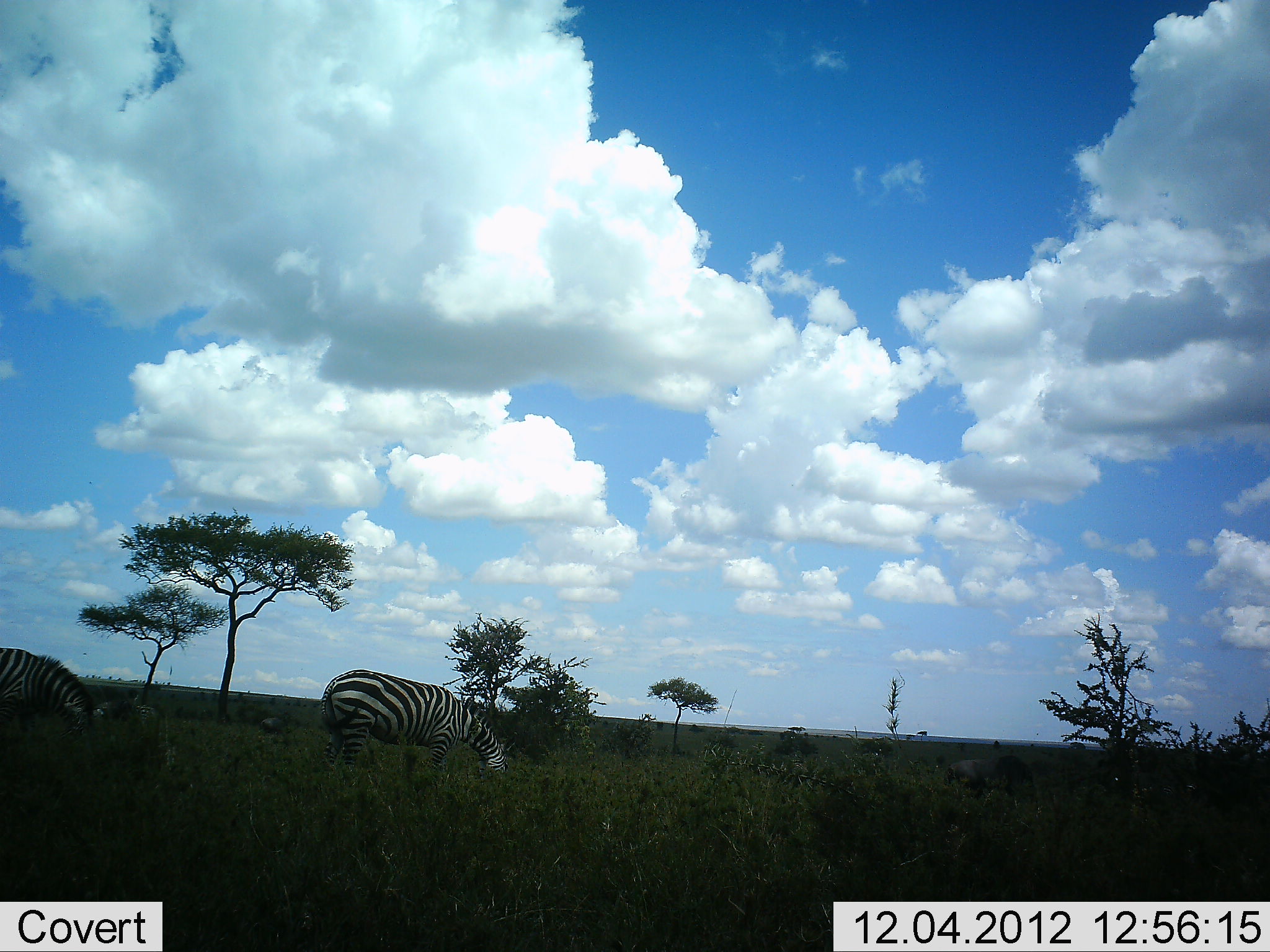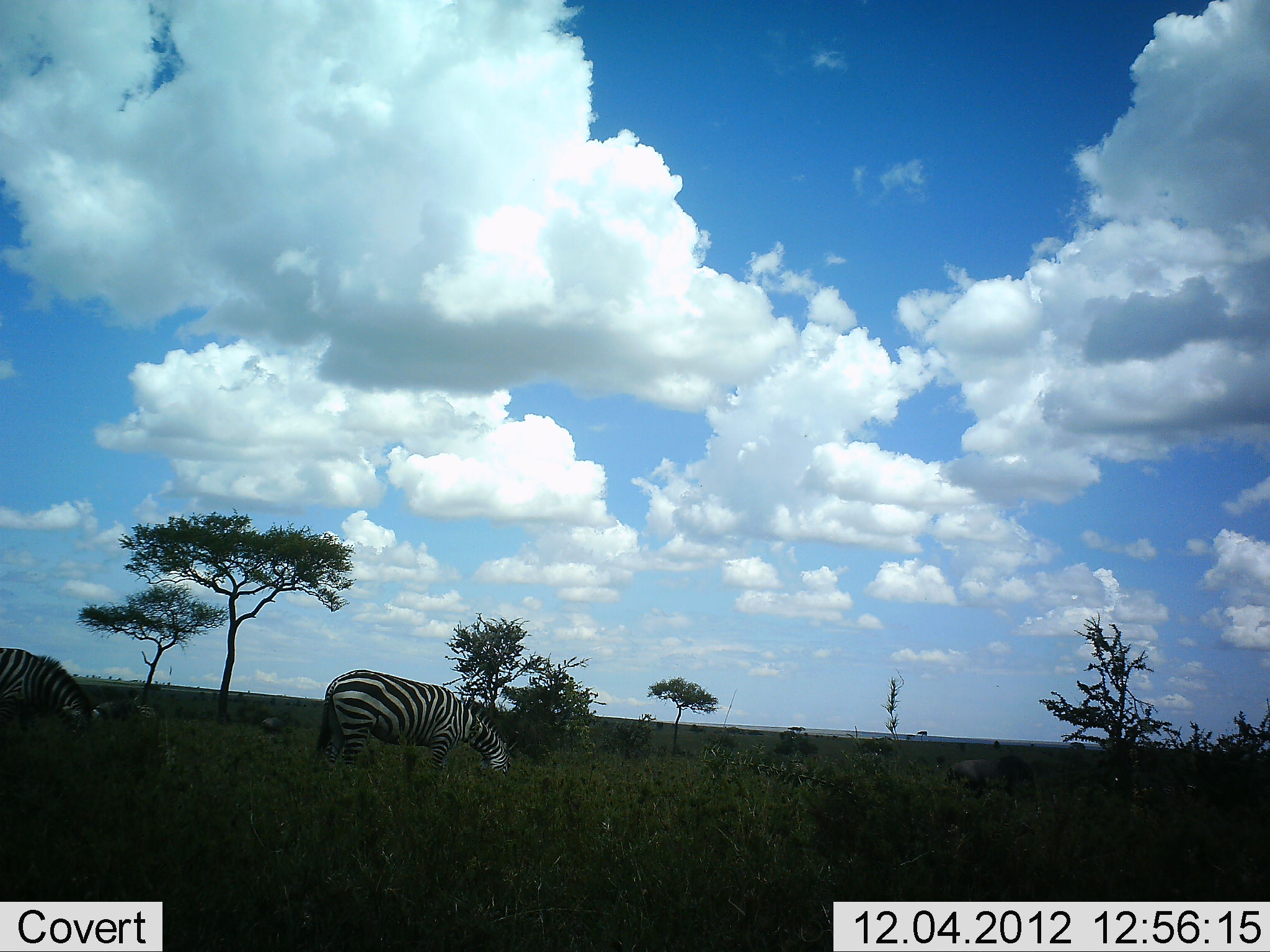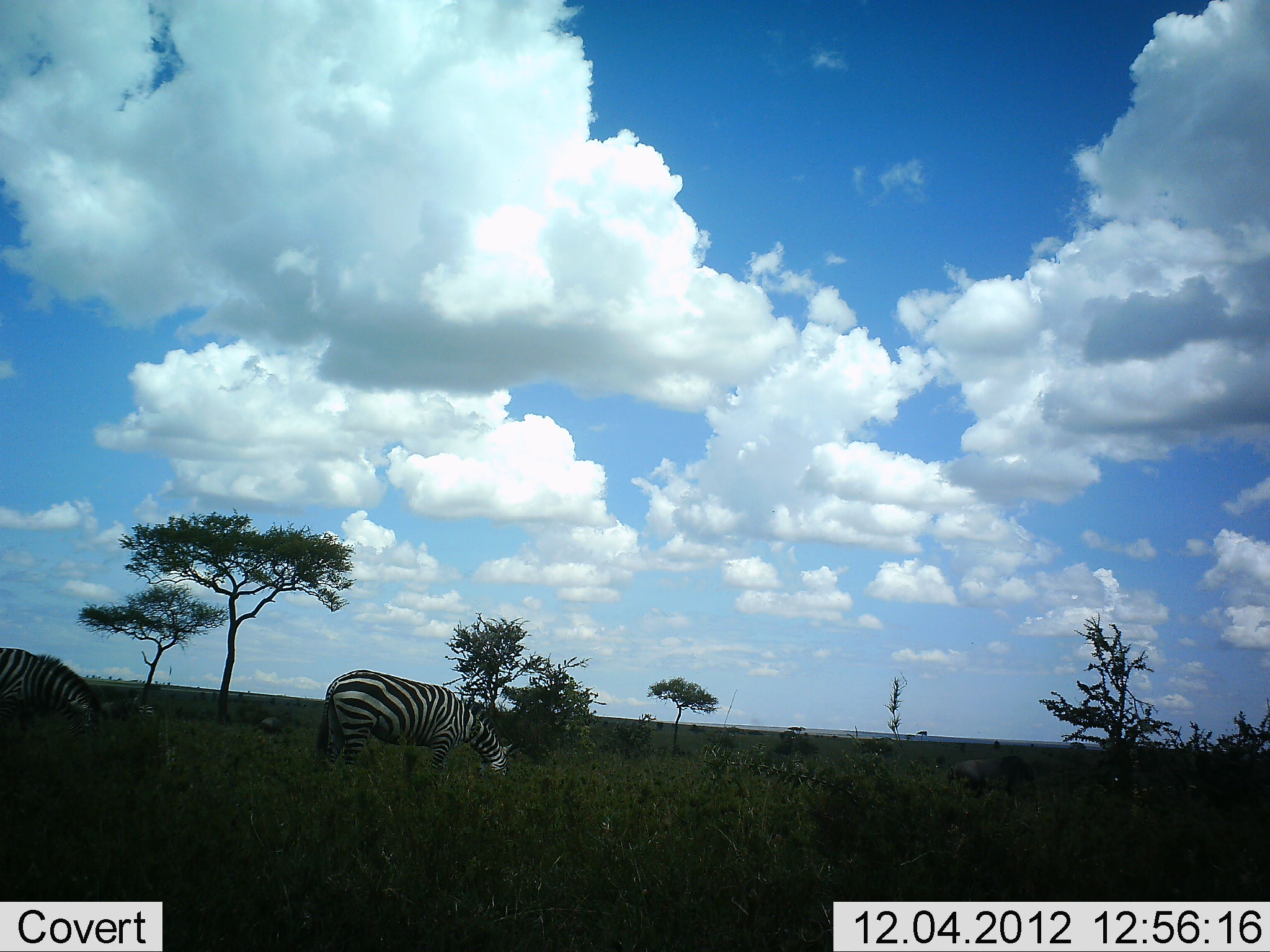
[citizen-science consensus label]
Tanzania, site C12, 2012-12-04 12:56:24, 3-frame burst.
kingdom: Animalia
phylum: Chordata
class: Mammalia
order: Perissodactyla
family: Equidae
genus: Equus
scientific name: Equus quagga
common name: plains zebra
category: zebra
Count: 2.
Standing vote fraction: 46%.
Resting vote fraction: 0%.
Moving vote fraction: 0%.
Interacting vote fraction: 0%.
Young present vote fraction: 0%.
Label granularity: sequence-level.